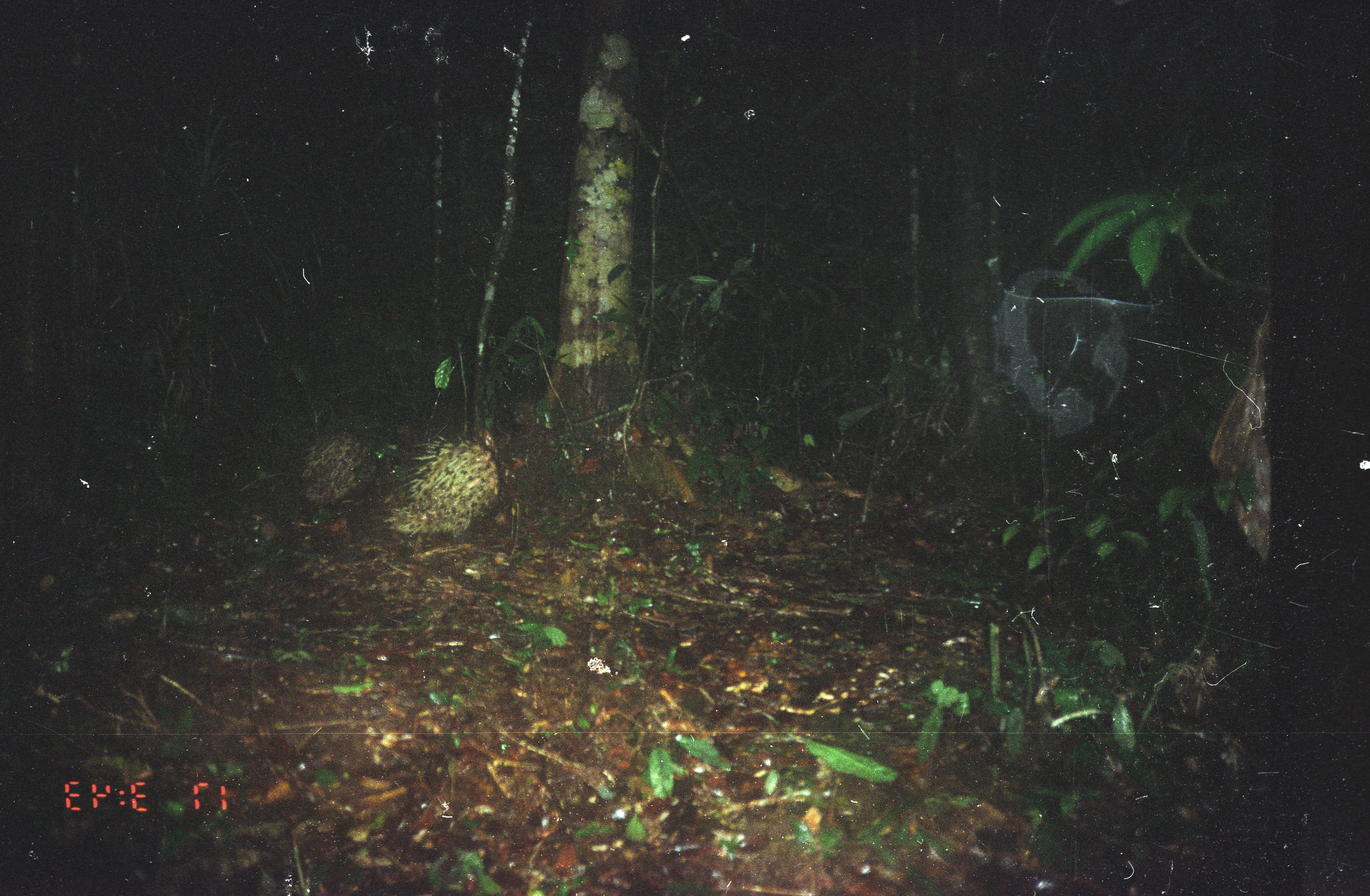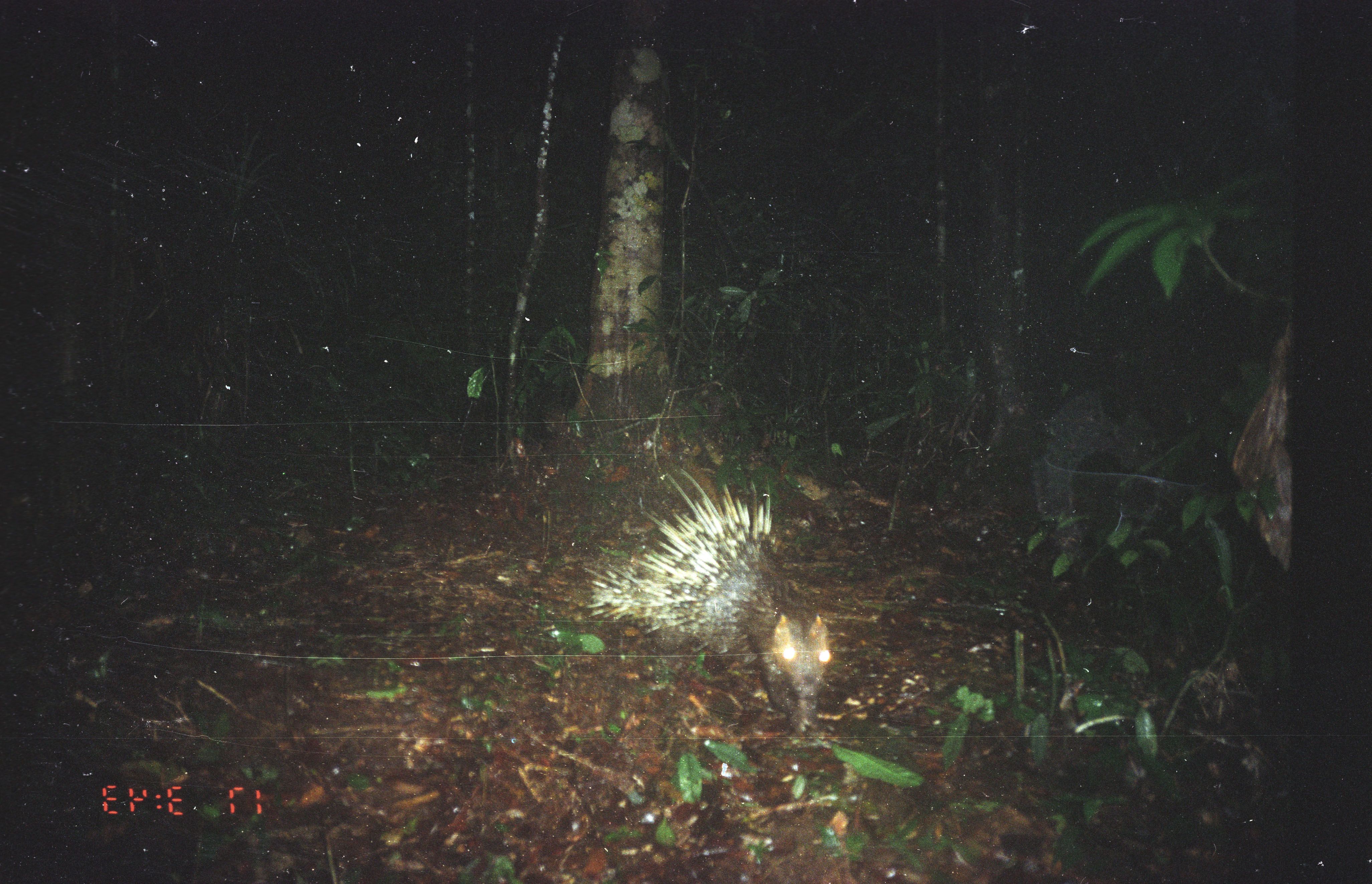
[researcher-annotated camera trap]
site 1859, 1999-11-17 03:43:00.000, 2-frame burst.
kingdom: Animalia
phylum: Chordata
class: Mammalia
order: Rodentia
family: Hystricidae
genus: Hystrix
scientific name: Hystrix brachyura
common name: east asian porcupine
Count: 1.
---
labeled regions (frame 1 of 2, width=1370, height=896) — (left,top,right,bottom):
hystrix brachyura: (376,424,514,550); (288,414,375,511)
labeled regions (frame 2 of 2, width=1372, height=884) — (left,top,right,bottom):
hystrix brachyura: (584,464,834,741)